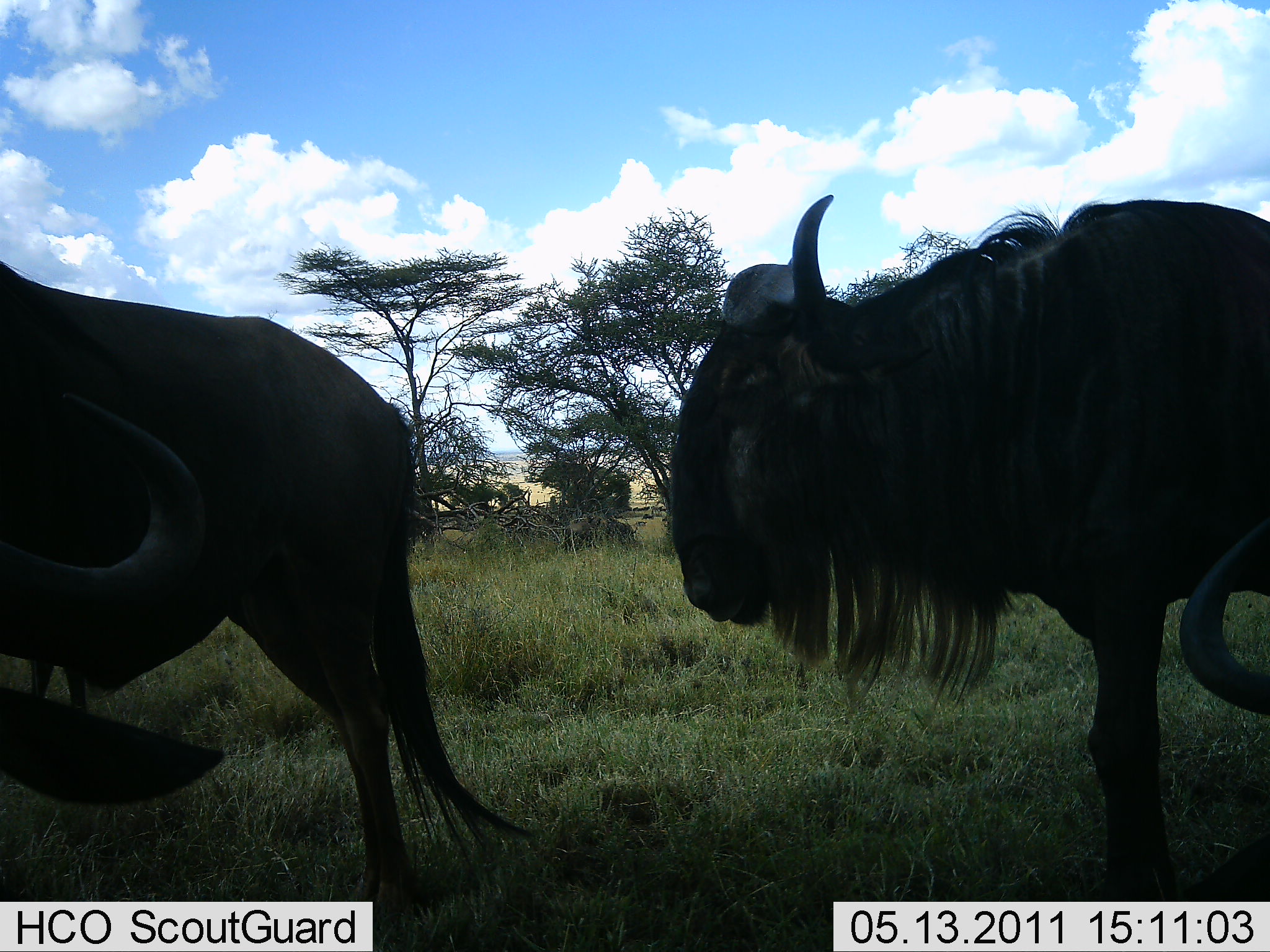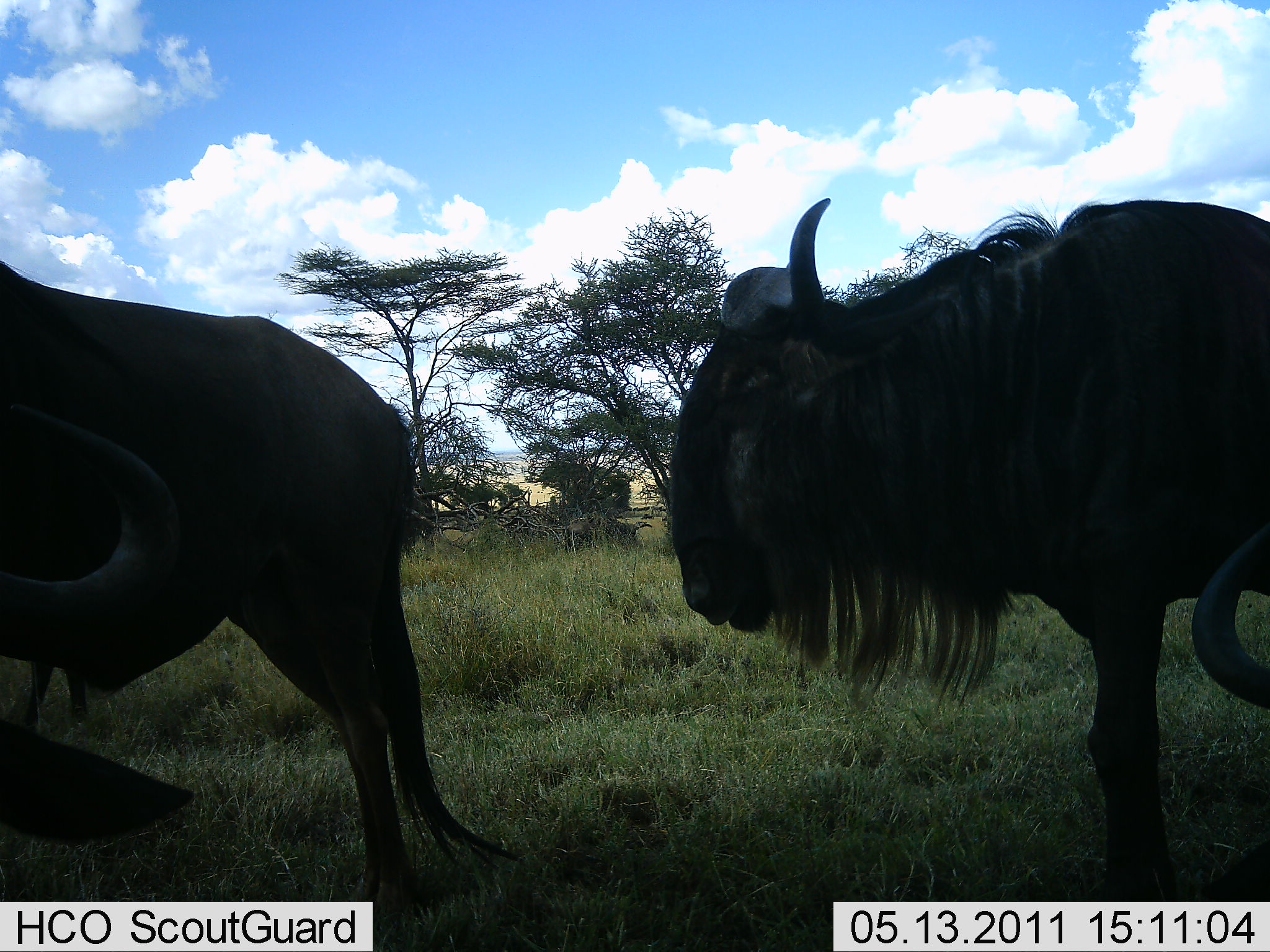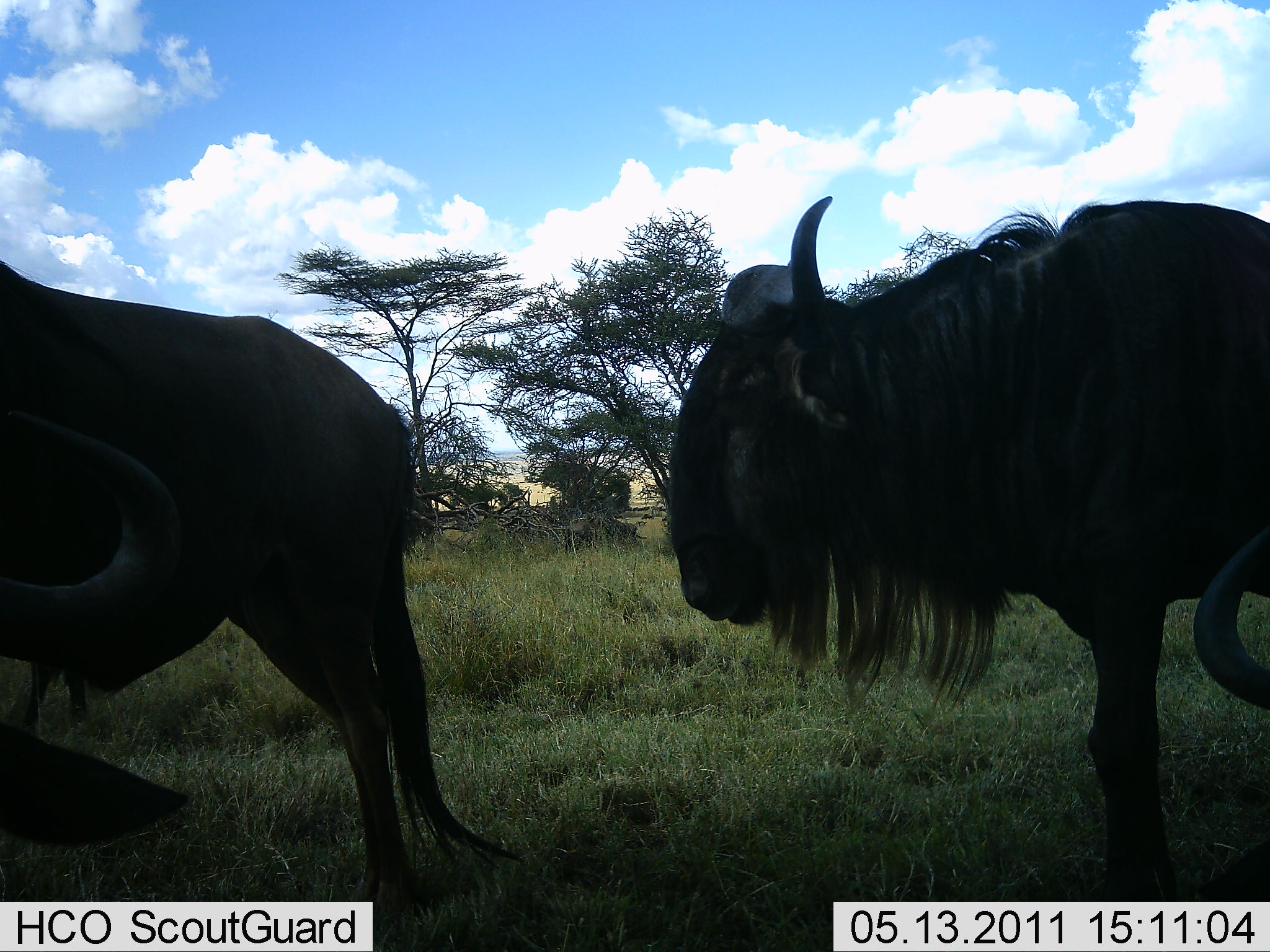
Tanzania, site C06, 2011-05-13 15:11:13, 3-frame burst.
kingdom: Animalia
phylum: Chordata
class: Mammalia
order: Artiodactyla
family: Bovidae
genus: Connochaetes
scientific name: Connochaetes taurinus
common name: blue wildebeest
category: wildebeest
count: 3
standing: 83%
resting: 17%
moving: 25%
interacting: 8%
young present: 0%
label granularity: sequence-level